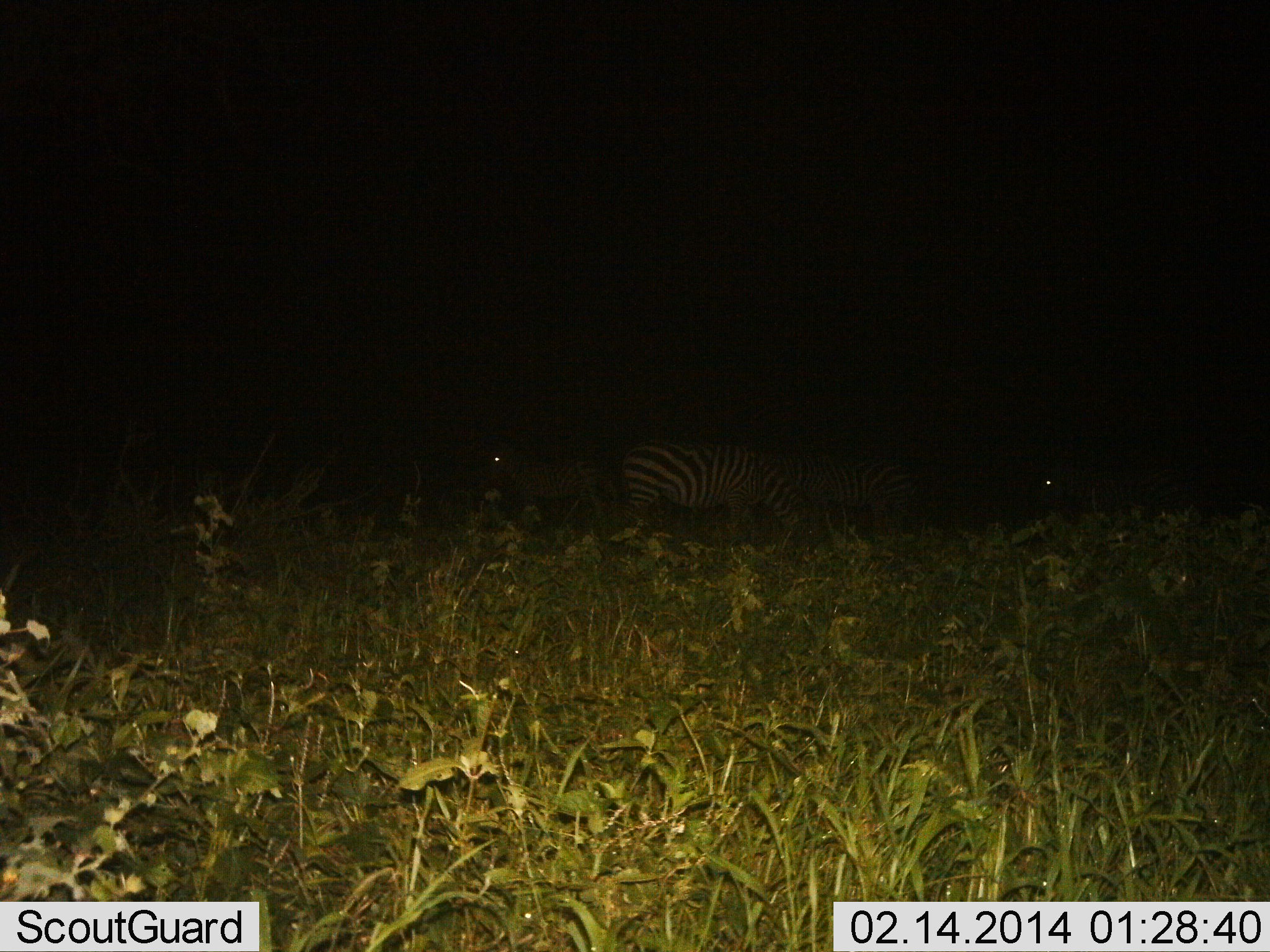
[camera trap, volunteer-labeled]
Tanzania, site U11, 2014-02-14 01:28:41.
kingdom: Animalia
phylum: Chordata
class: Mammalia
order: Perissodactyla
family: Equidae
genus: Equus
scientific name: Equus quagga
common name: plains zebra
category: zebra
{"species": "zebra (plains zebra) (Equus quagga)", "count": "3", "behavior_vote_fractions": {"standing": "82%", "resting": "0%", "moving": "0%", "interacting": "0%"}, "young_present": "9%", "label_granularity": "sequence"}